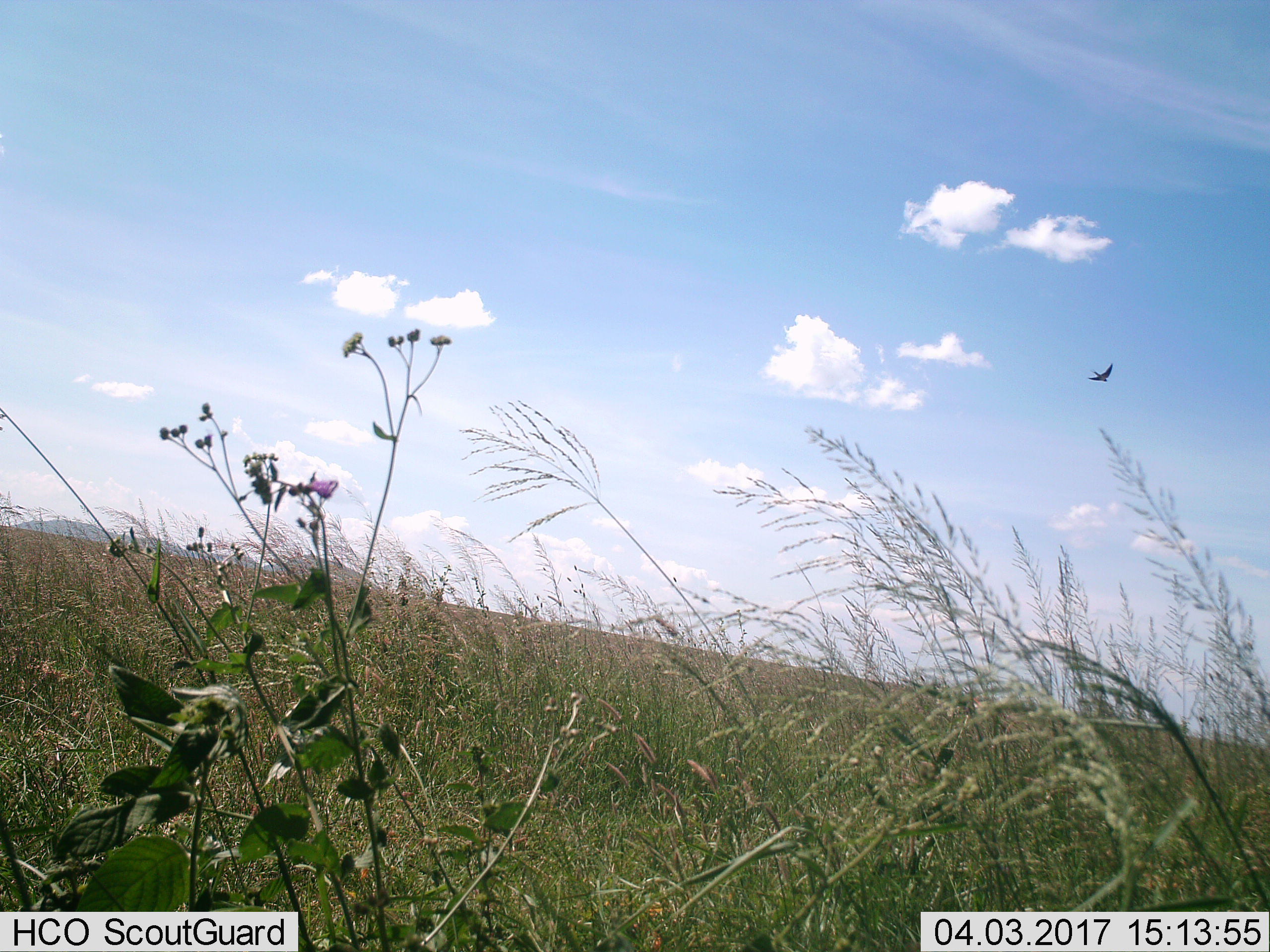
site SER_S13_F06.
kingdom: Animalia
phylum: Chordata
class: Aves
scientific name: Aves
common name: bird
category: birdother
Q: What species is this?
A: Birdother (bird) (Aves).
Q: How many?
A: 1.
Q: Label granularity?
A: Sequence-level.